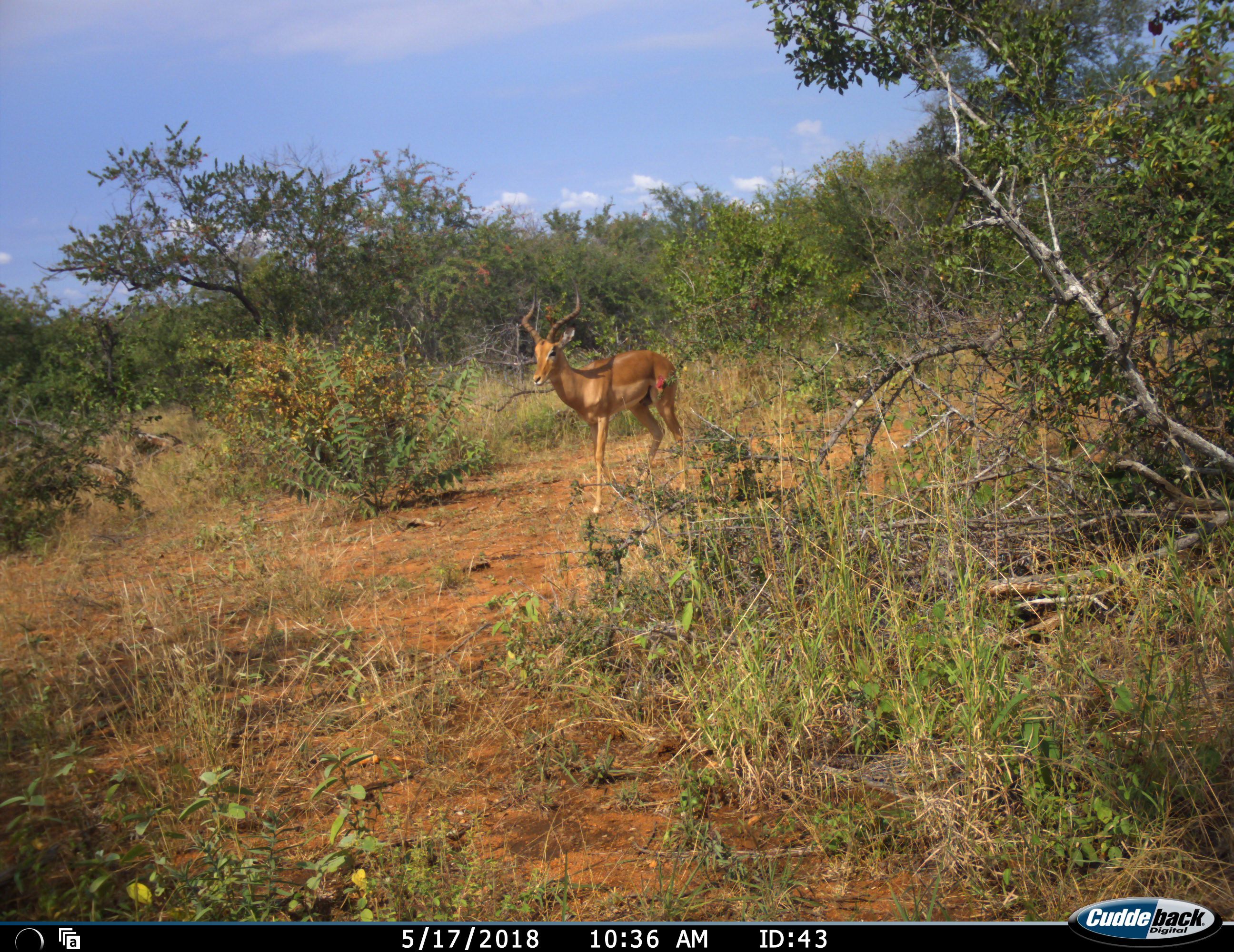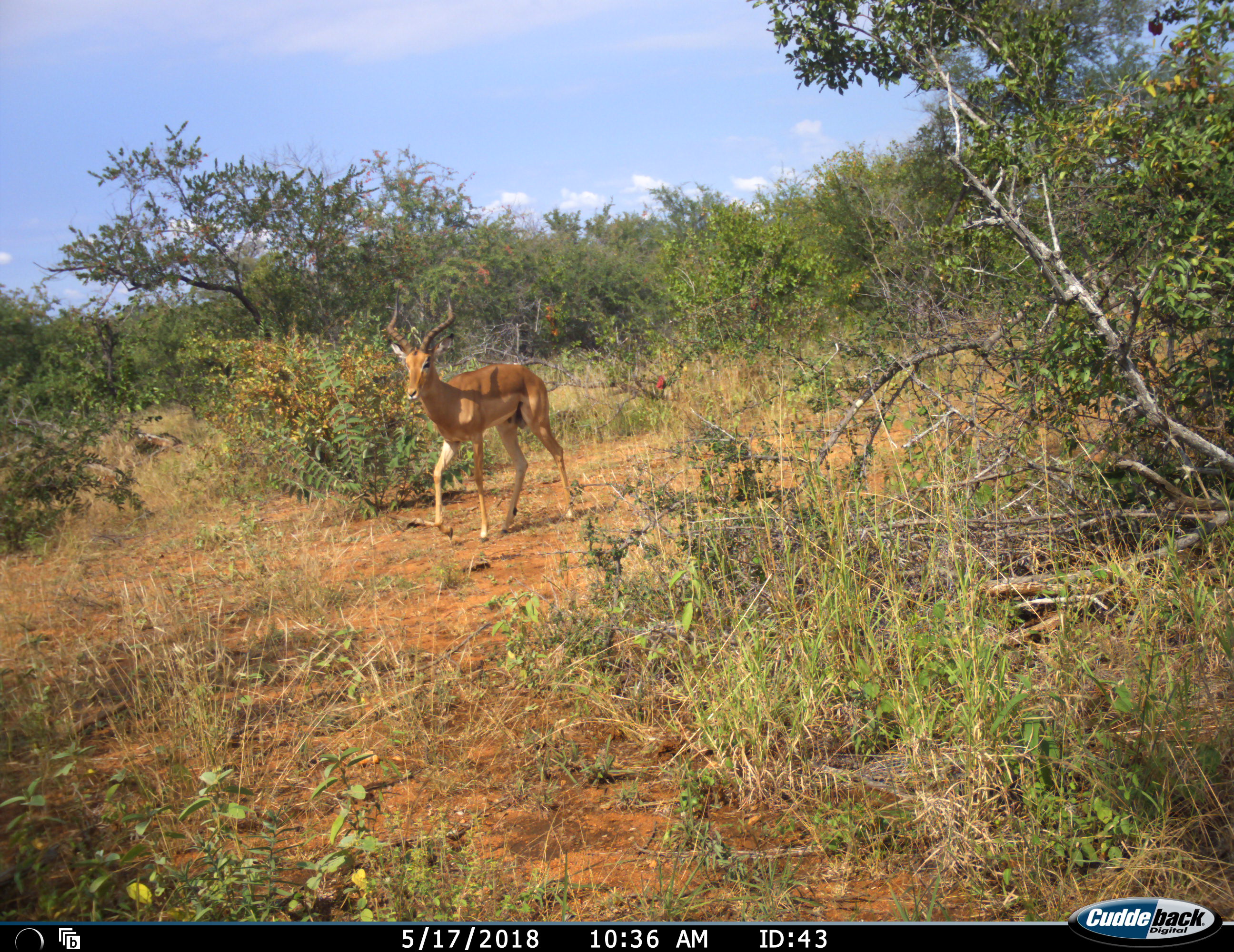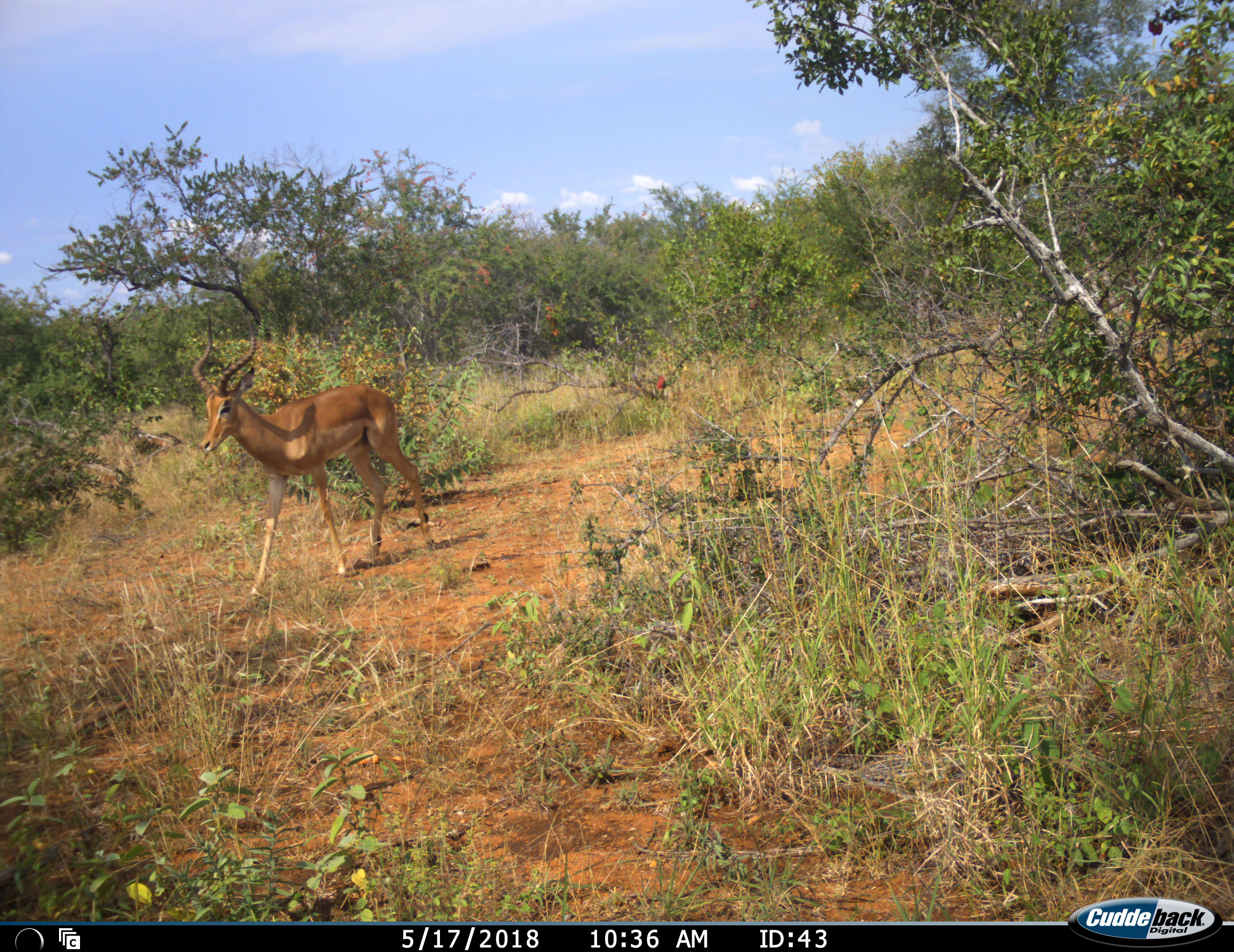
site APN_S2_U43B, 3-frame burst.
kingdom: Animalia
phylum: Chordata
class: Mammalia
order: Artiodactyla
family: Bovidae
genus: Aepyceros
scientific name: Aepyceros melampus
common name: impala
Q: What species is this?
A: Impala (Aepyceros melampus).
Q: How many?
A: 1.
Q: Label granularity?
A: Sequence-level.